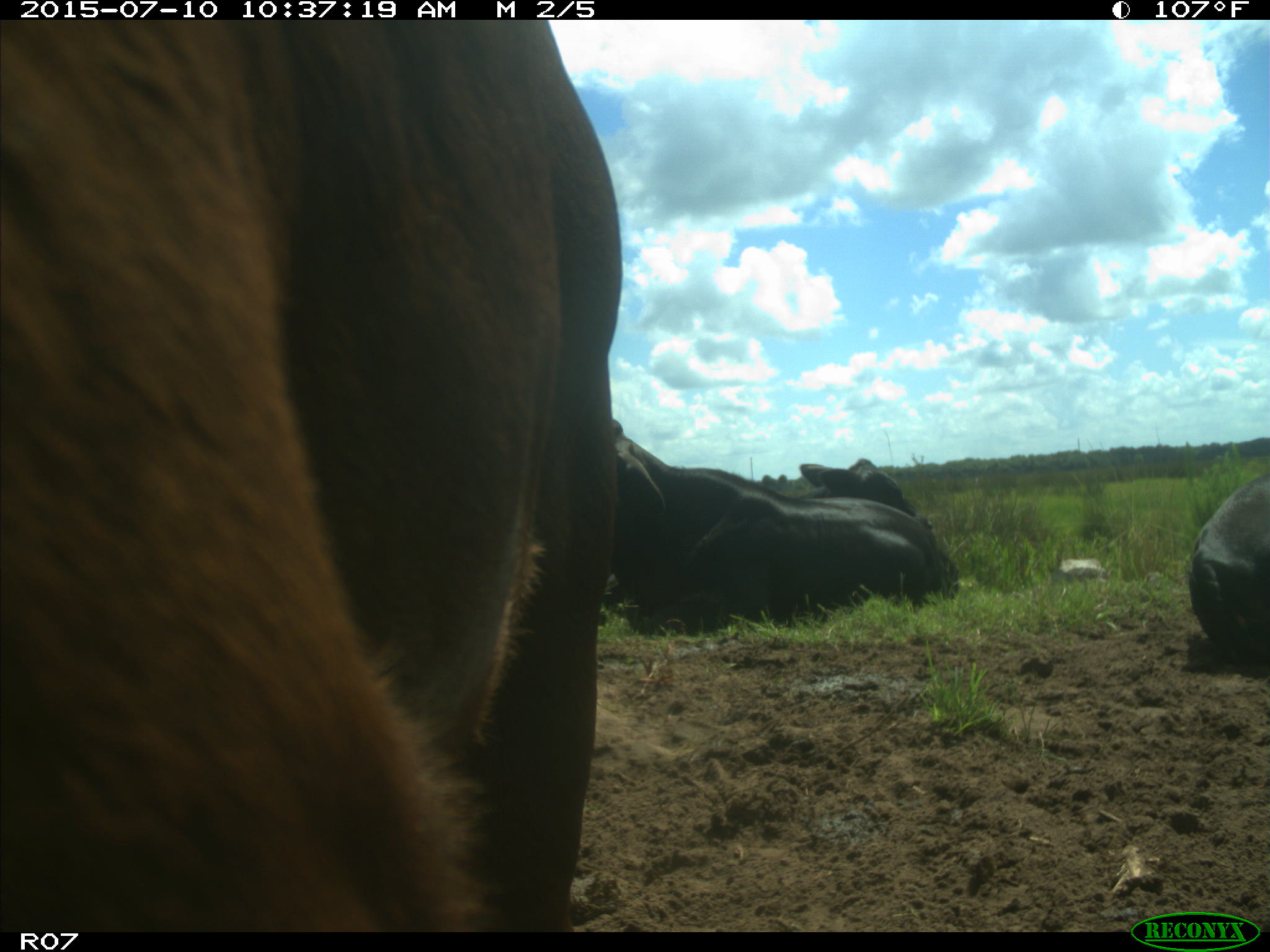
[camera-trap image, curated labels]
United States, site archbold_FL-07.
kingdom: Animalia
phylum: Chordata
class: Mammalia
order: Artiodactyla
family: Bovidae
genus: Bos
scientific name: Bos taurus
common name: domestic cow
Bos taurus (domestic cow).